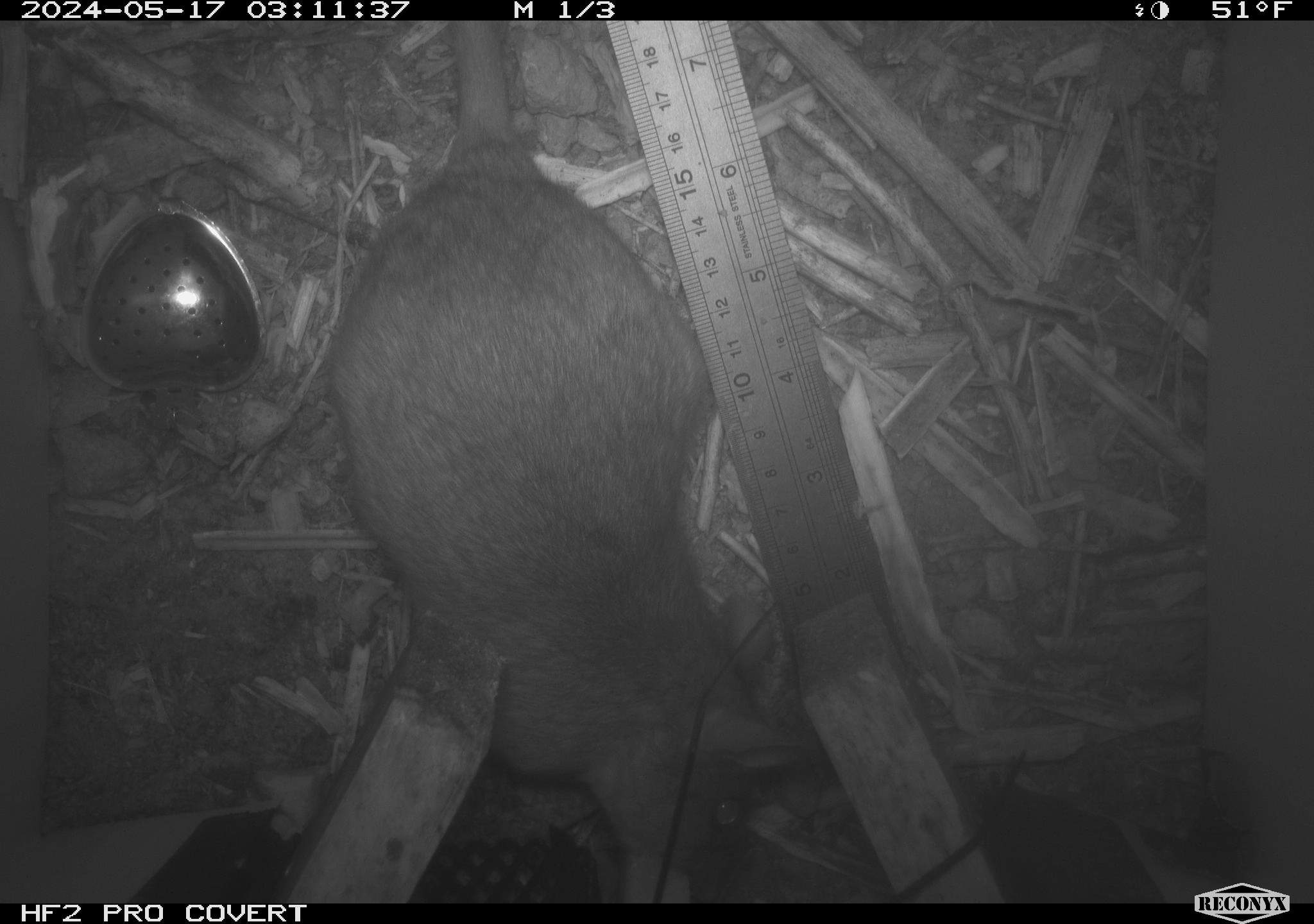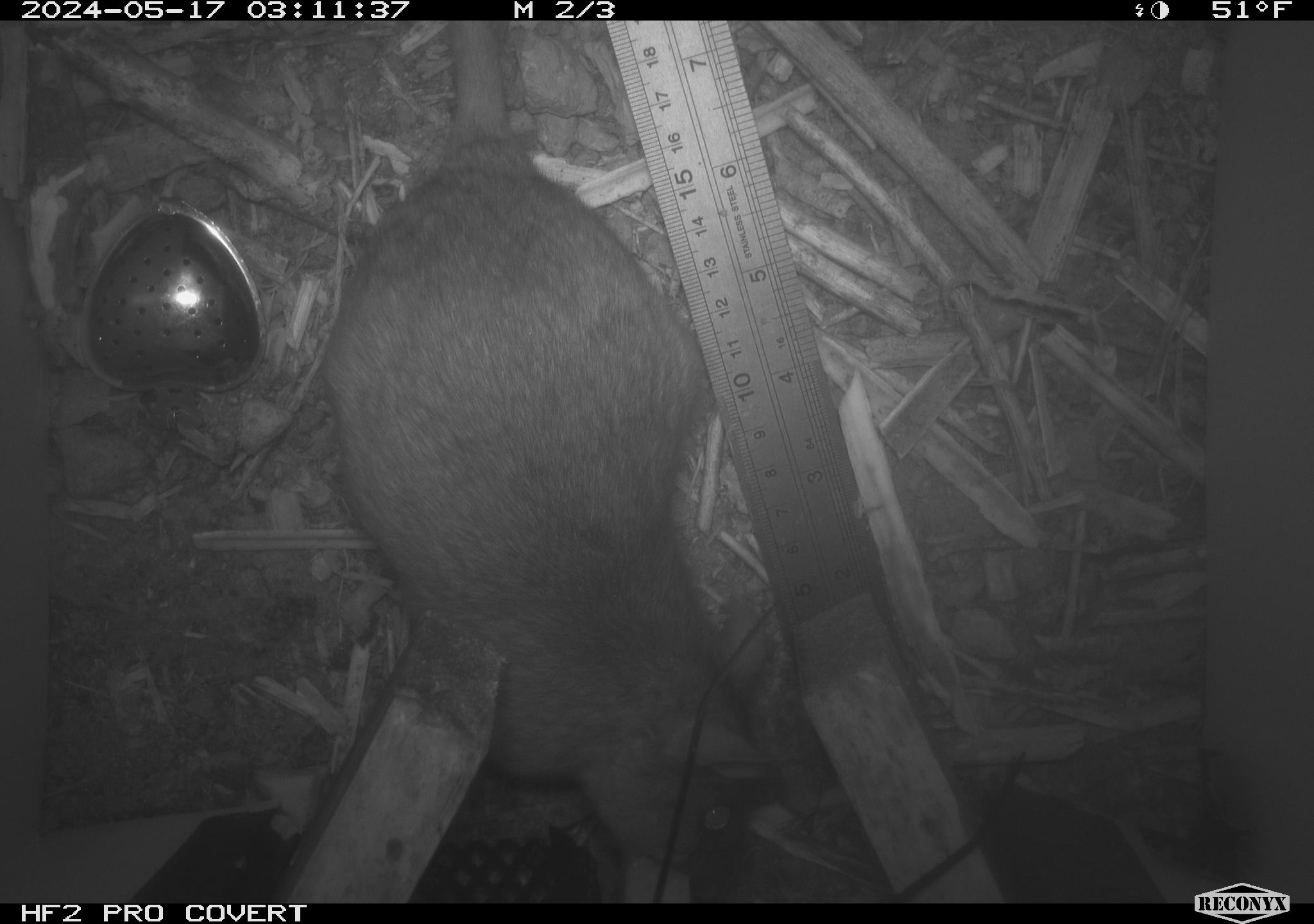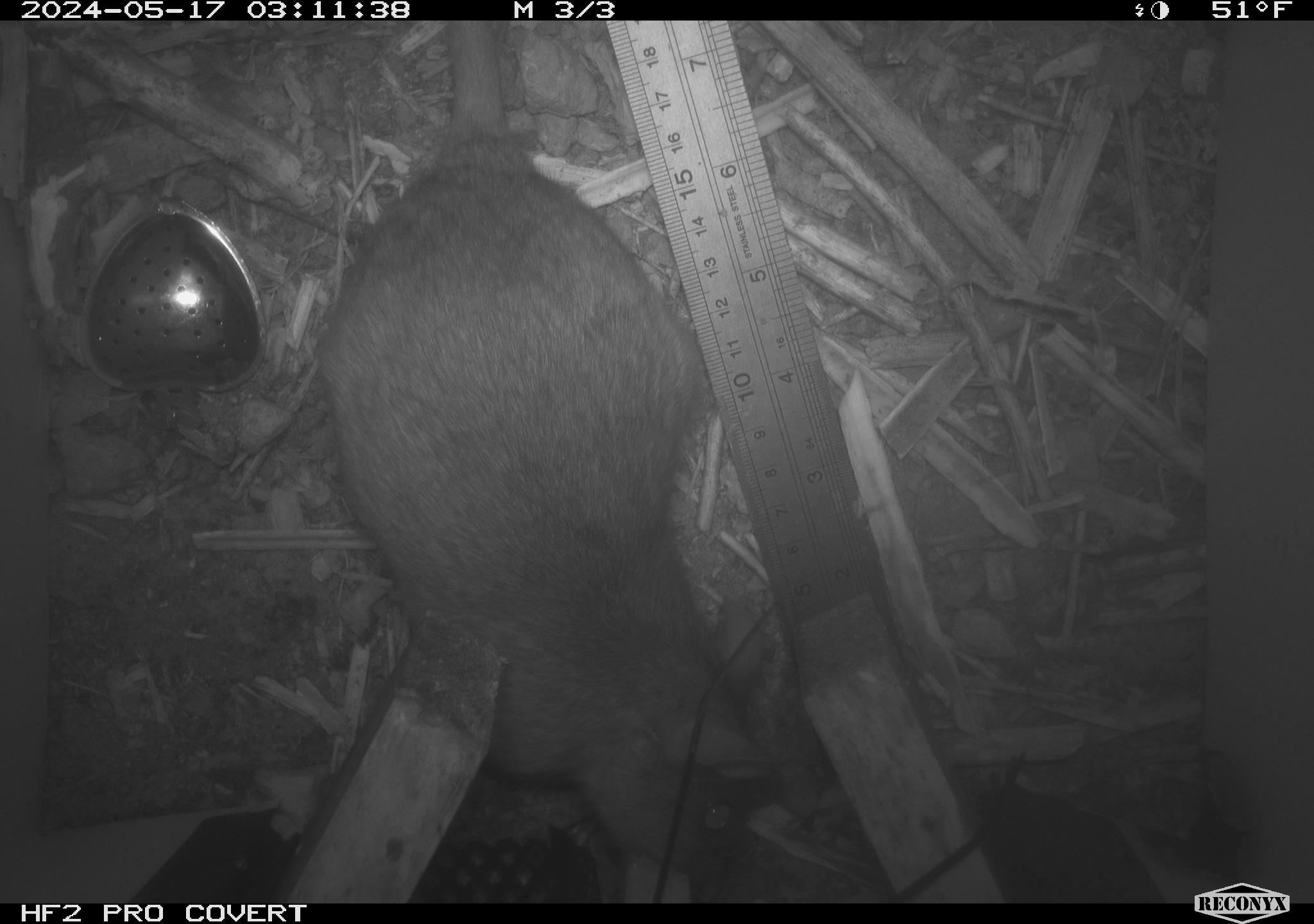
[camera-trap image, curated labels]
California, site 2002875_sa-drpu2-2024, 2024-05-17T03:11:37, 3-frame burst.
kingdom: Animalia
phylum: Chordata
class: Mammalia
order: Rodentia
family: Cricetidae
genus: Neotoma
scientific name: Neotoma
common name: pack rat or woodrat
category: neotoma species